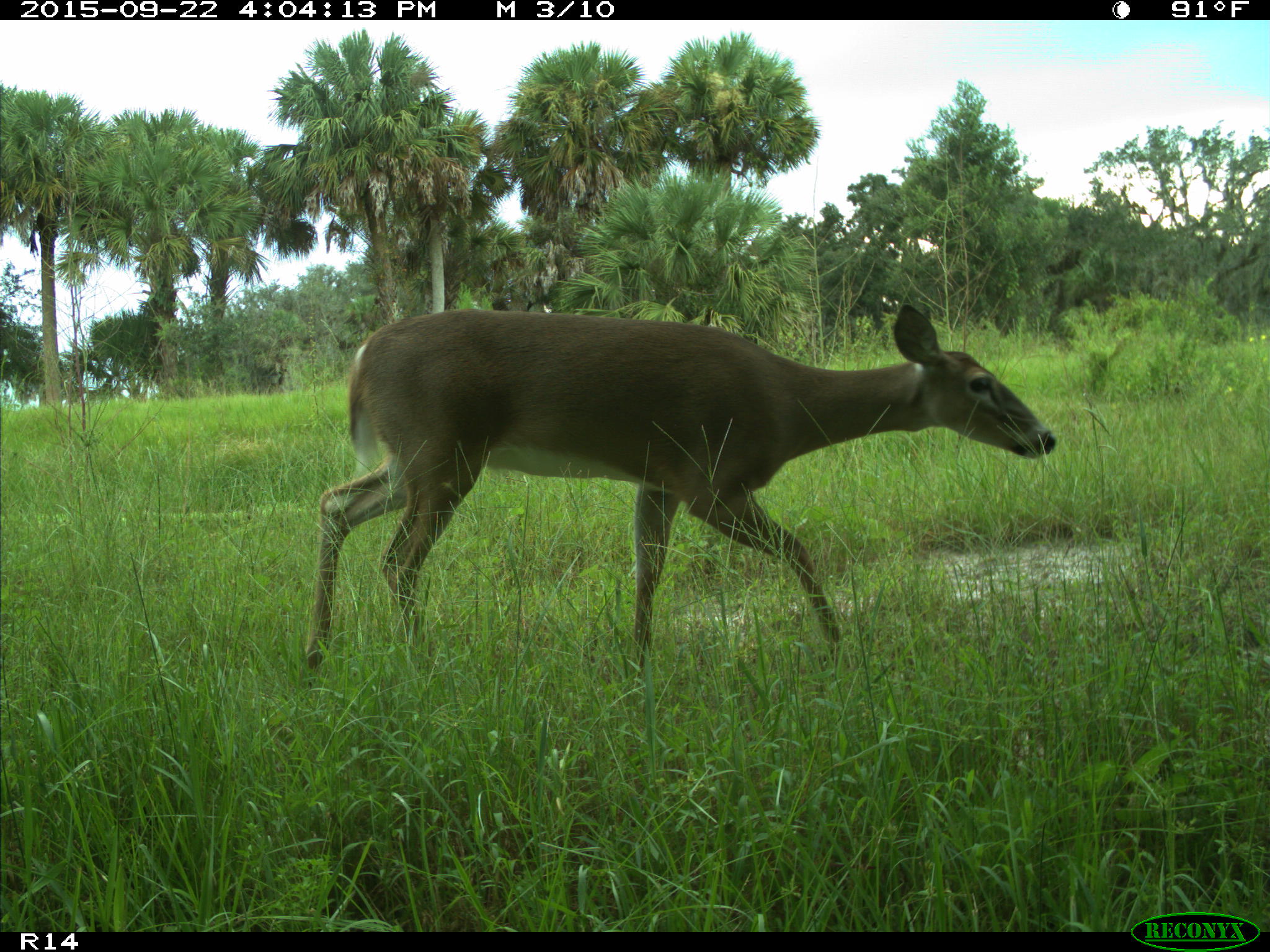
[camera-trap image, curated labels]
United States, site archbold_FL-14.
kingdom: Animalia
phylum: Chordata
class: Mammalia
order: Artiodactyla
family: Cervidae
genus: Odocoileus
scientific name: Odocoileus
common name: deer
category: unidentified deer